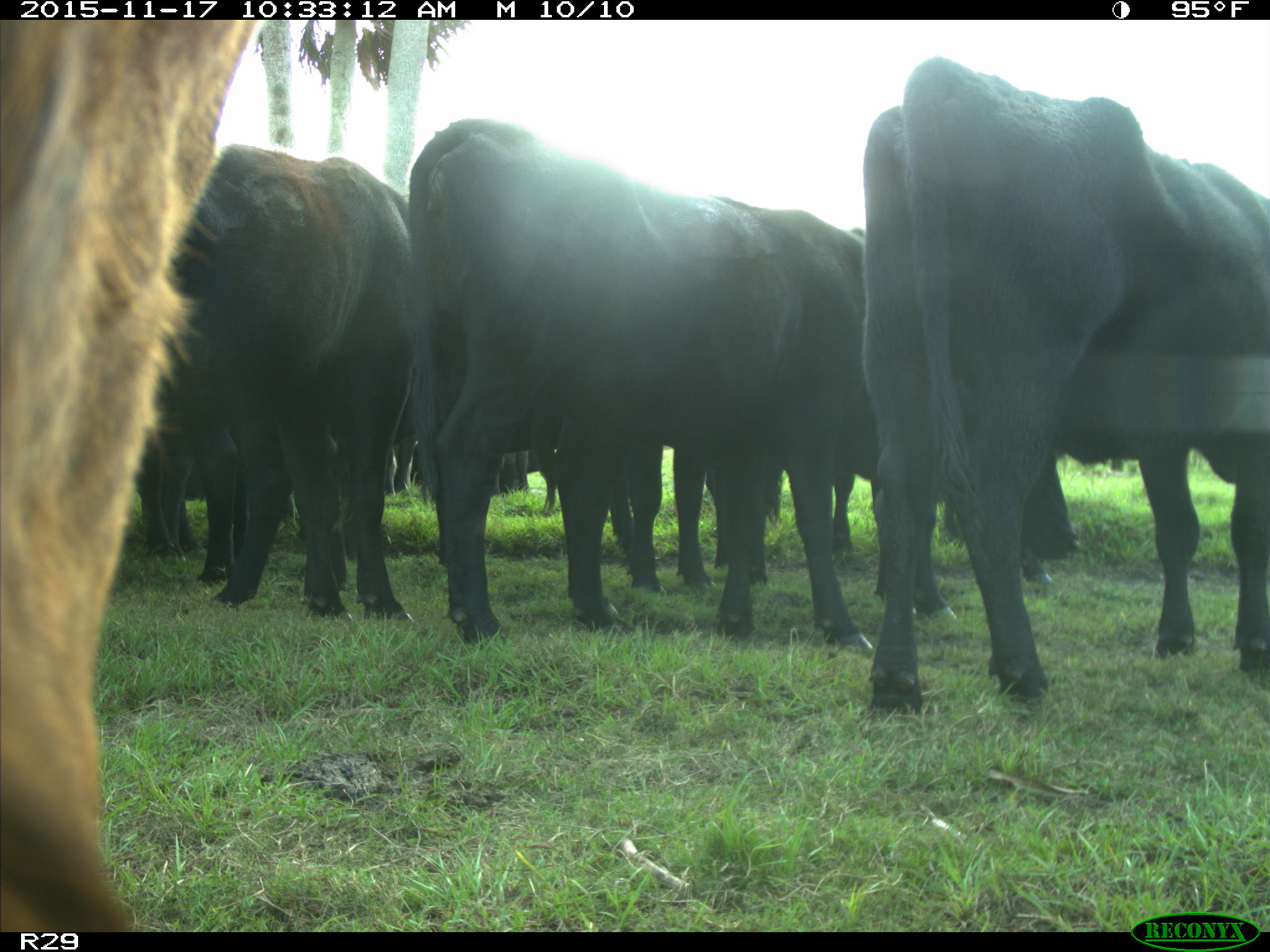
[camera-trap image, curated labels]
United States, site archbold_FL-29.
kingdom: Animalia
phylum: Chordata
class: Mammalia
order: Artiodactyla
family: Bovidae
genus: Bos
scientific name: Bos taurus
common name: domestic cow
Bos taurus (domestic cow).